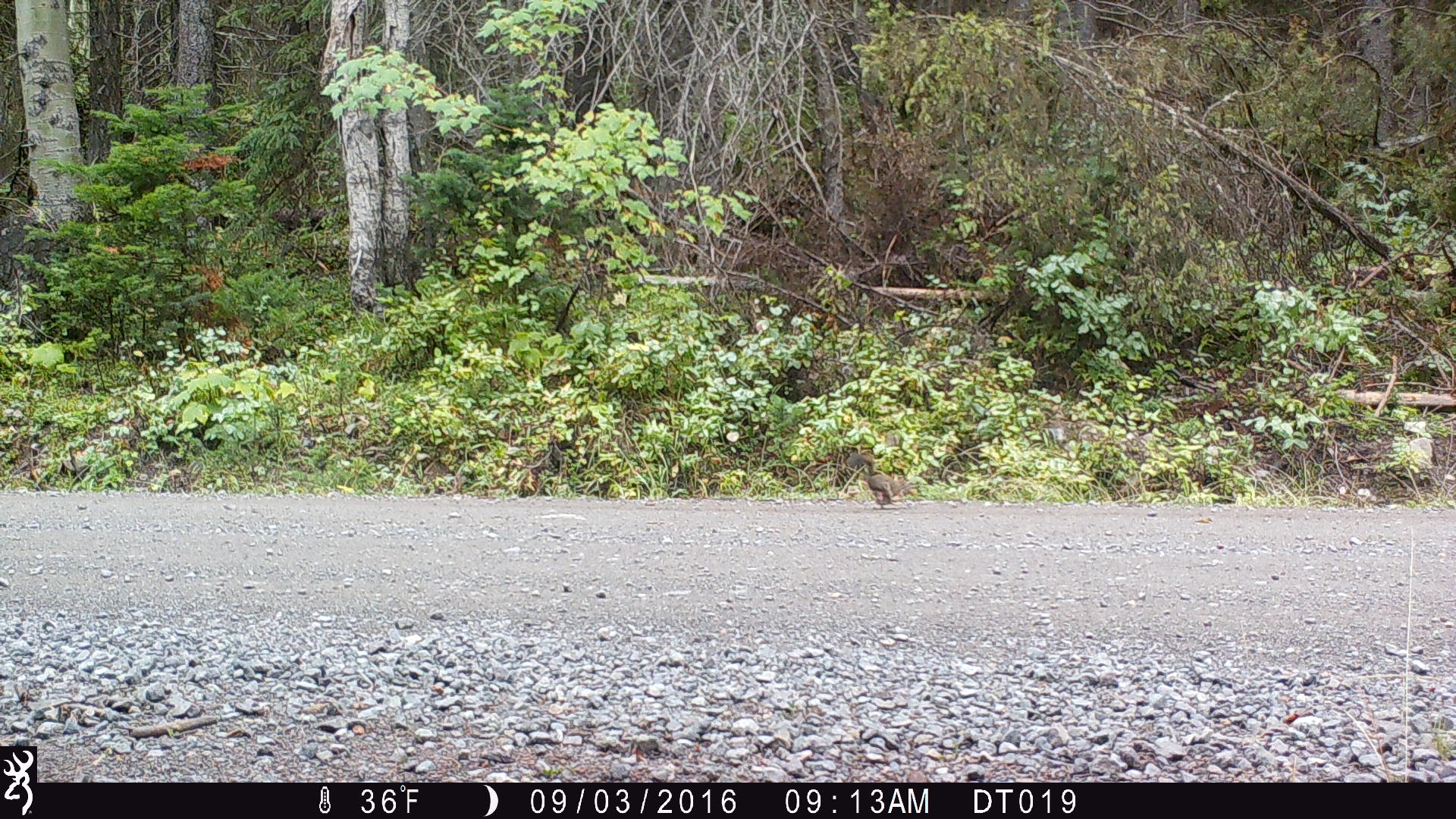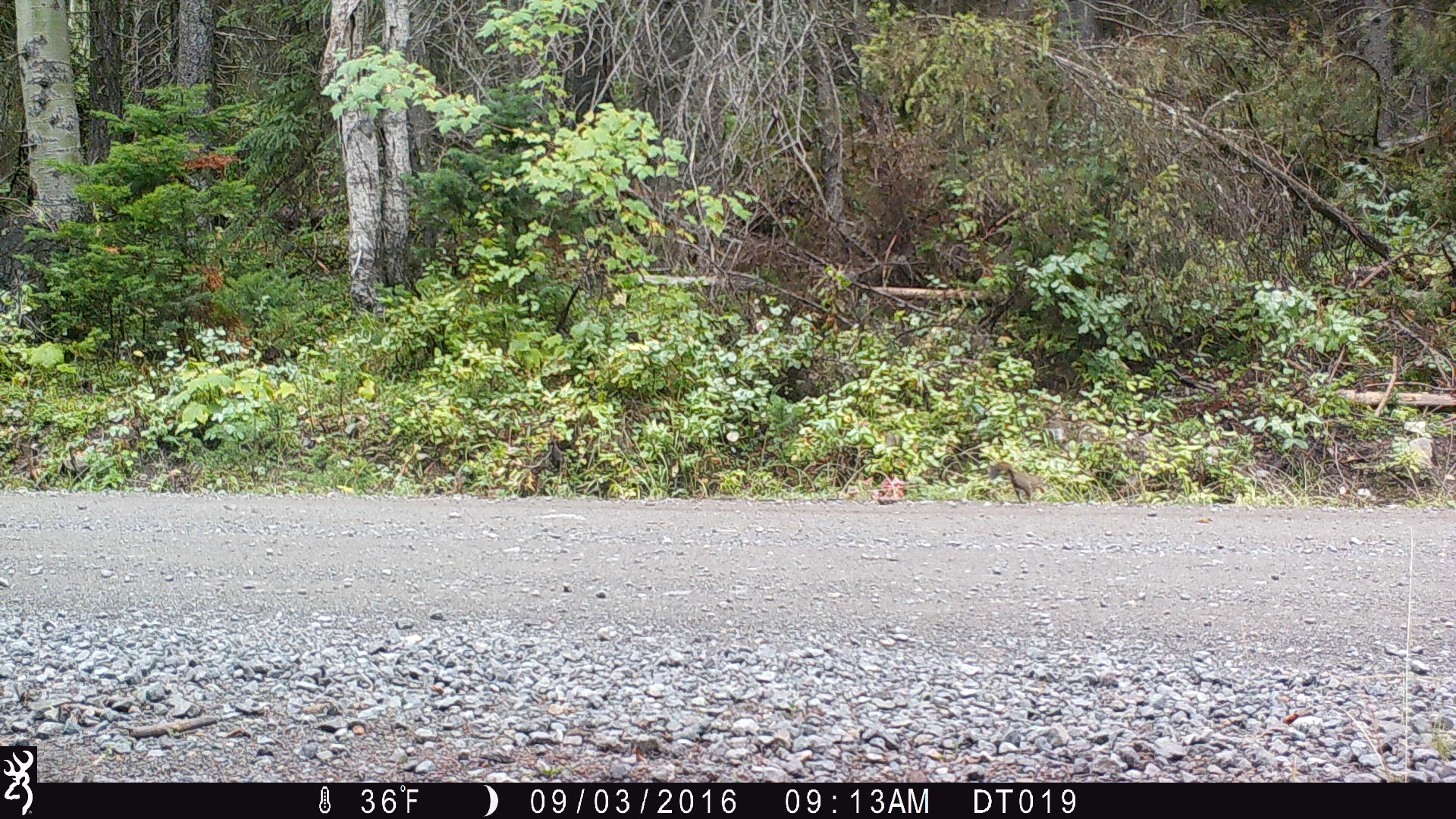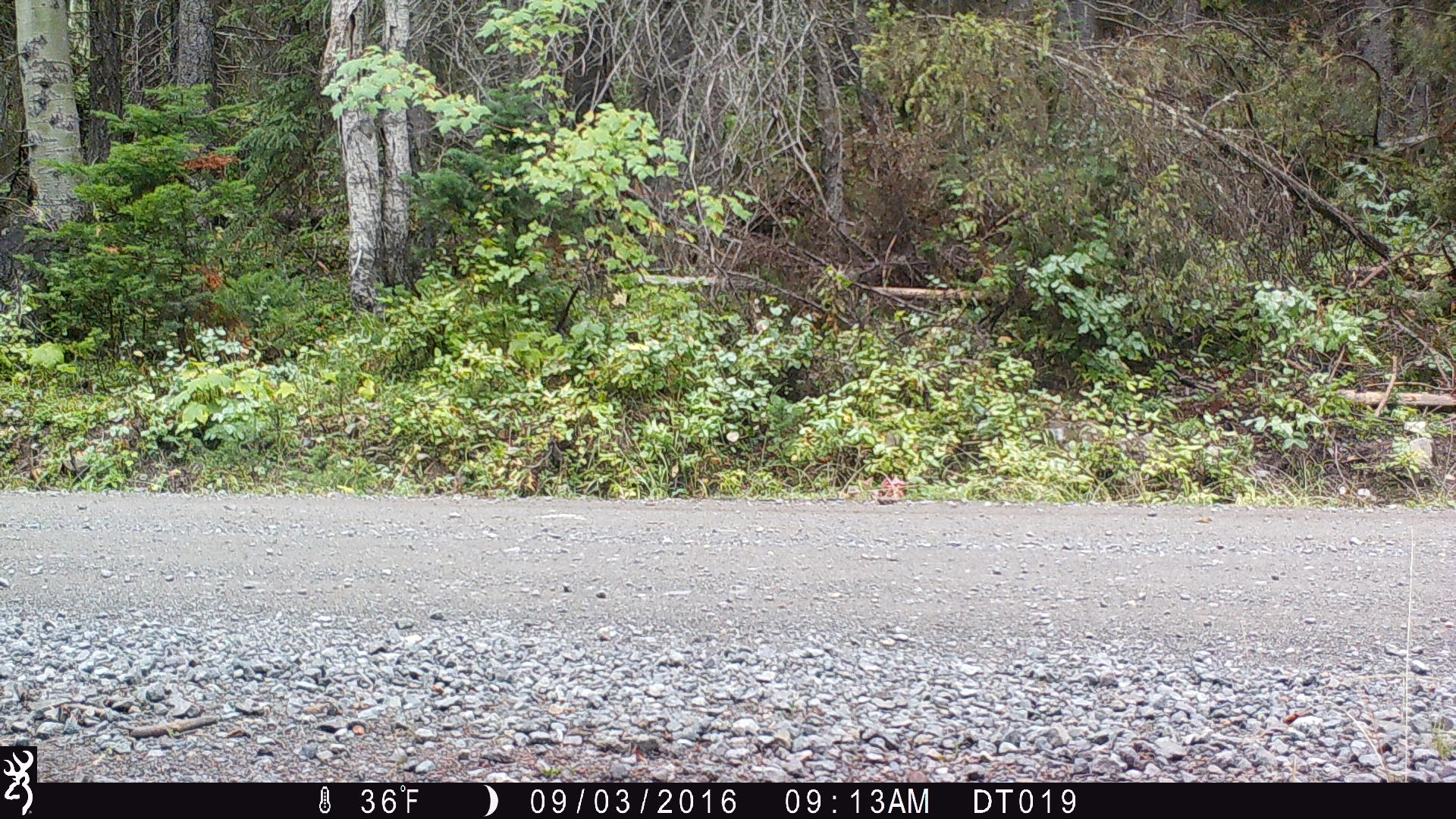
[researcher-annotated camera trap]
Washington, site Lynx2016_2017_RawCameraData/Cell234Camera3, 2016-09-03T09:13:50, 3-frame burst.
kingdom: Animalia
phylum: Chordata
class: Mammalia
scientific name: Mammalia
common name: small mammal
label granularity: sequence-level